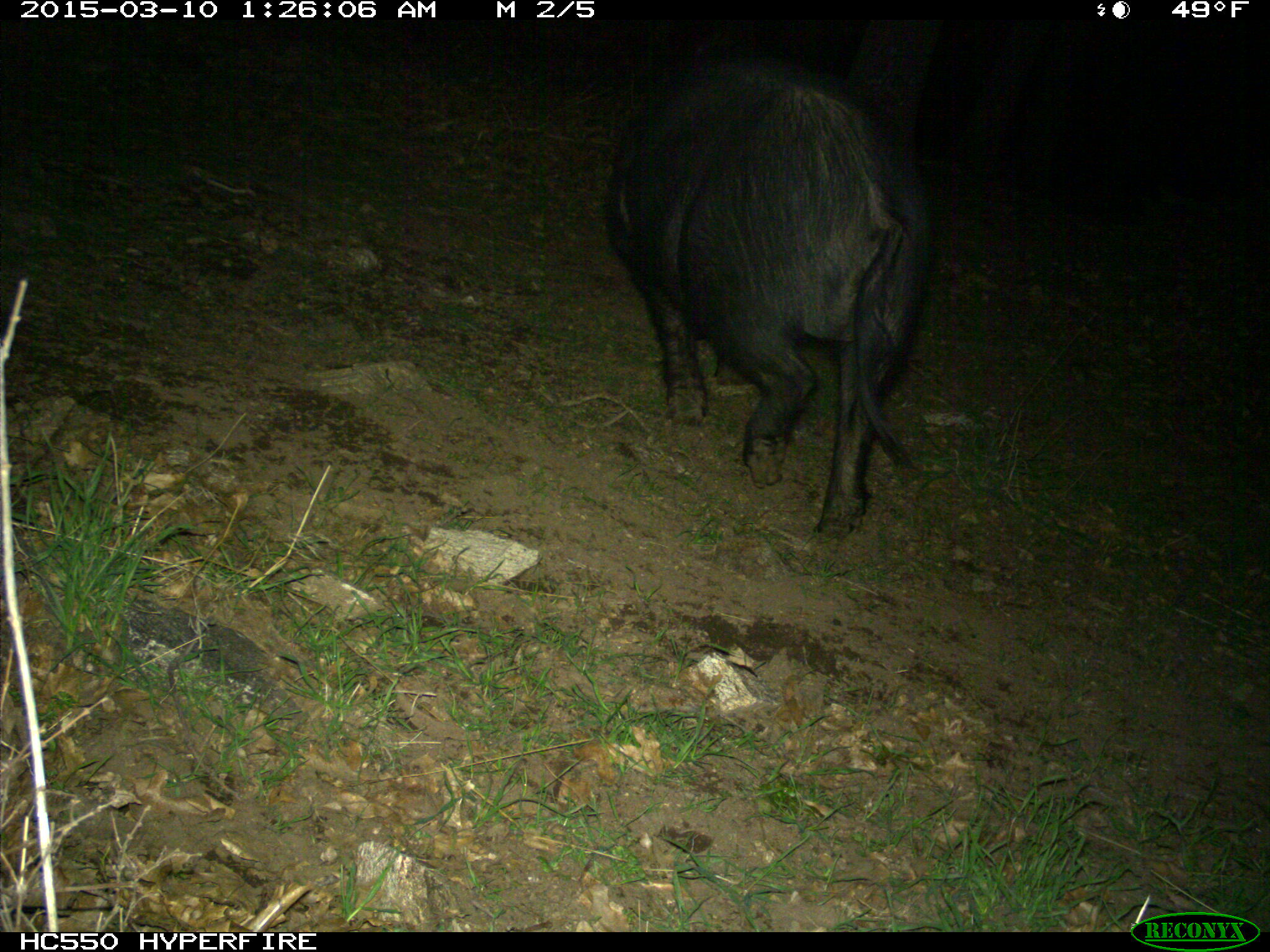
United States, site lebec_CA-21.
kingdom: Animalia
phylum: Chordata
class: Mammalia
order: Artiodactyla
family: Suidae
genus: Sus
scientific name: Sus scrofa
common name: wild boar